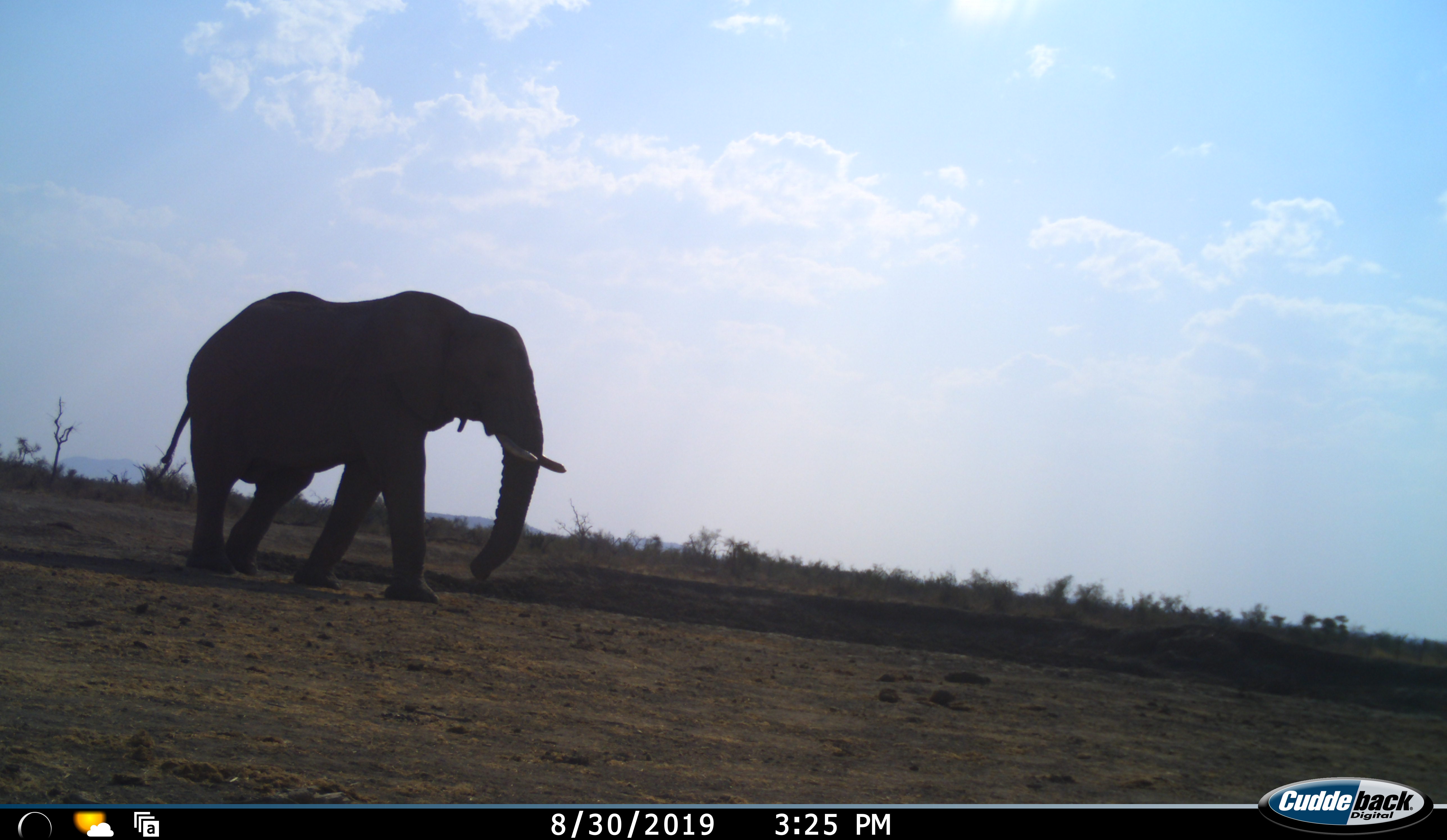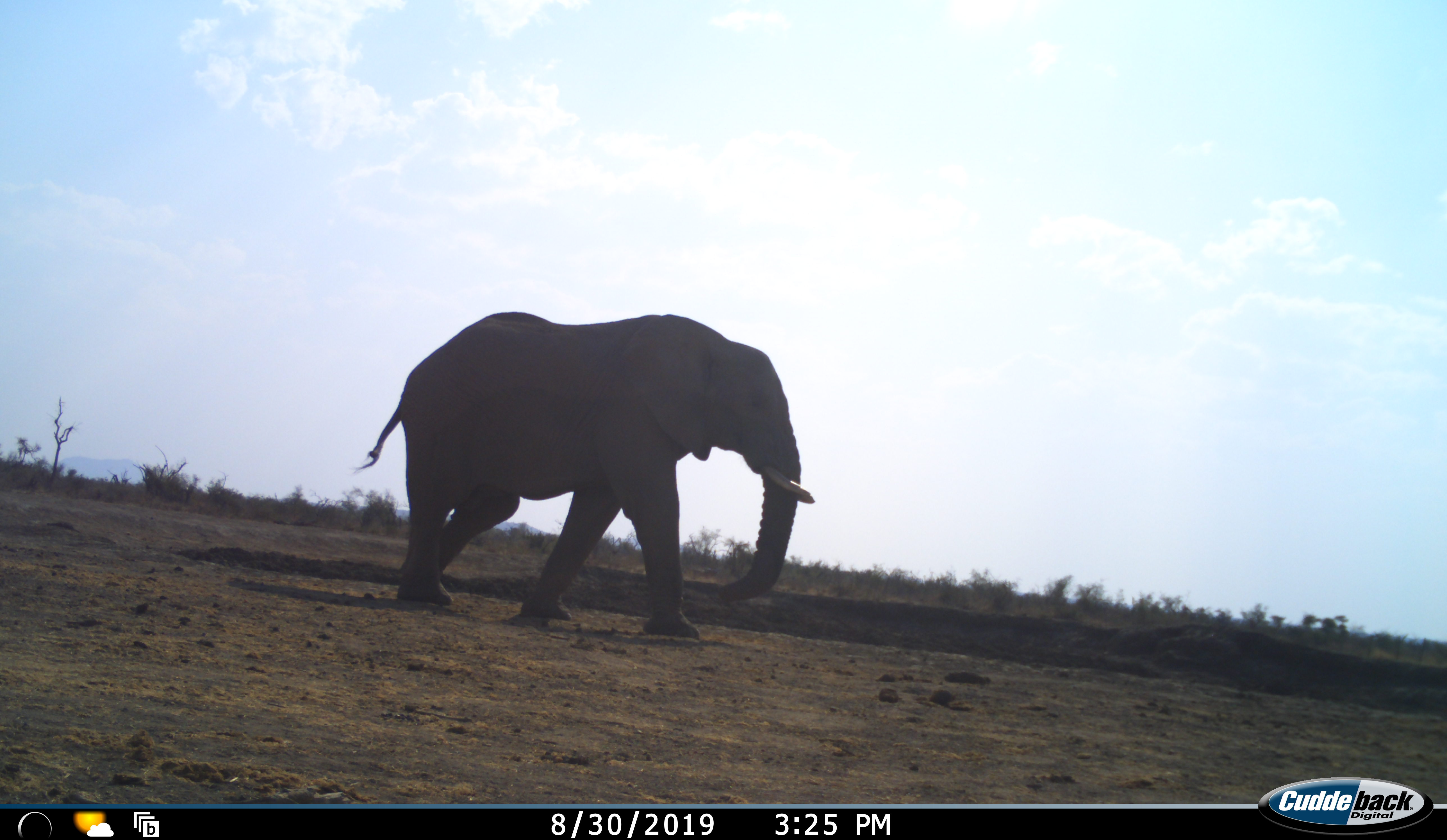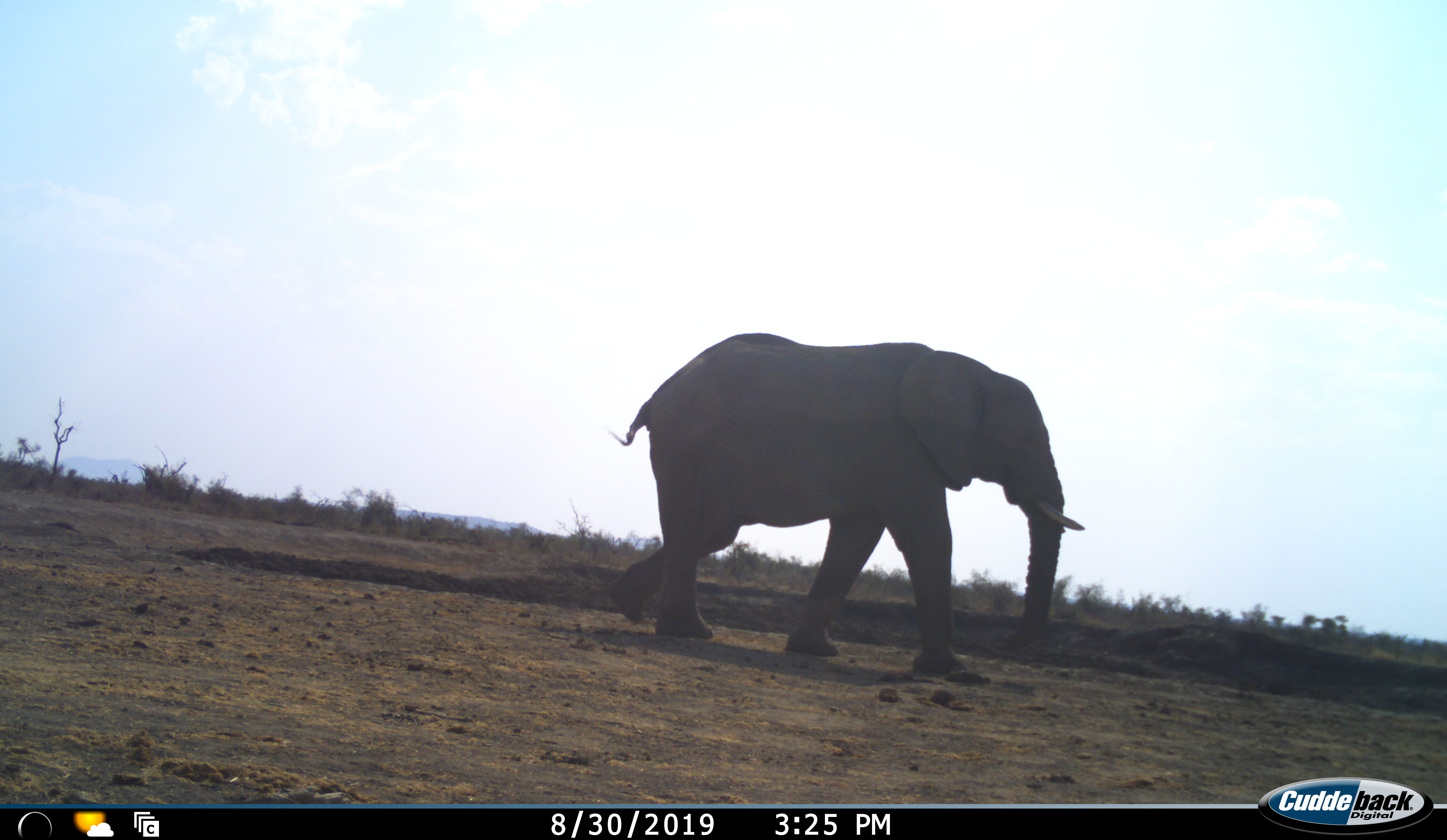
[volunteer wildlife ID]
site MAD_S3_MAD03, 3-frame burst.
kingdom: Animalia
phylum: Chordata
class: Mammalia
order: Proboscidea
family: Elephantidae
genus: Loxodonta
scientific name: Loxodonta africana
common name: african bush elephant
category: elephant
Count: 1.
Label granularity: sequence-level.